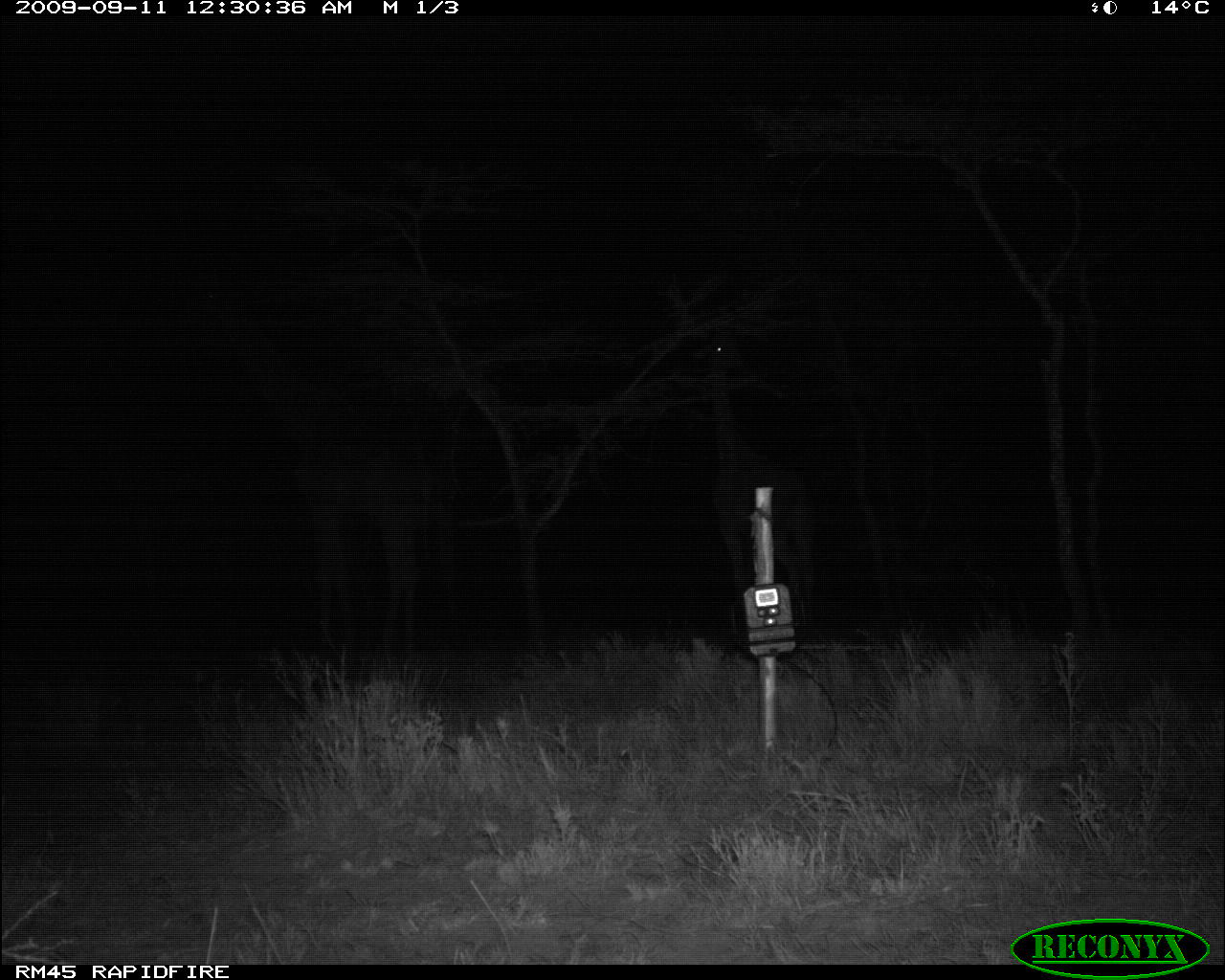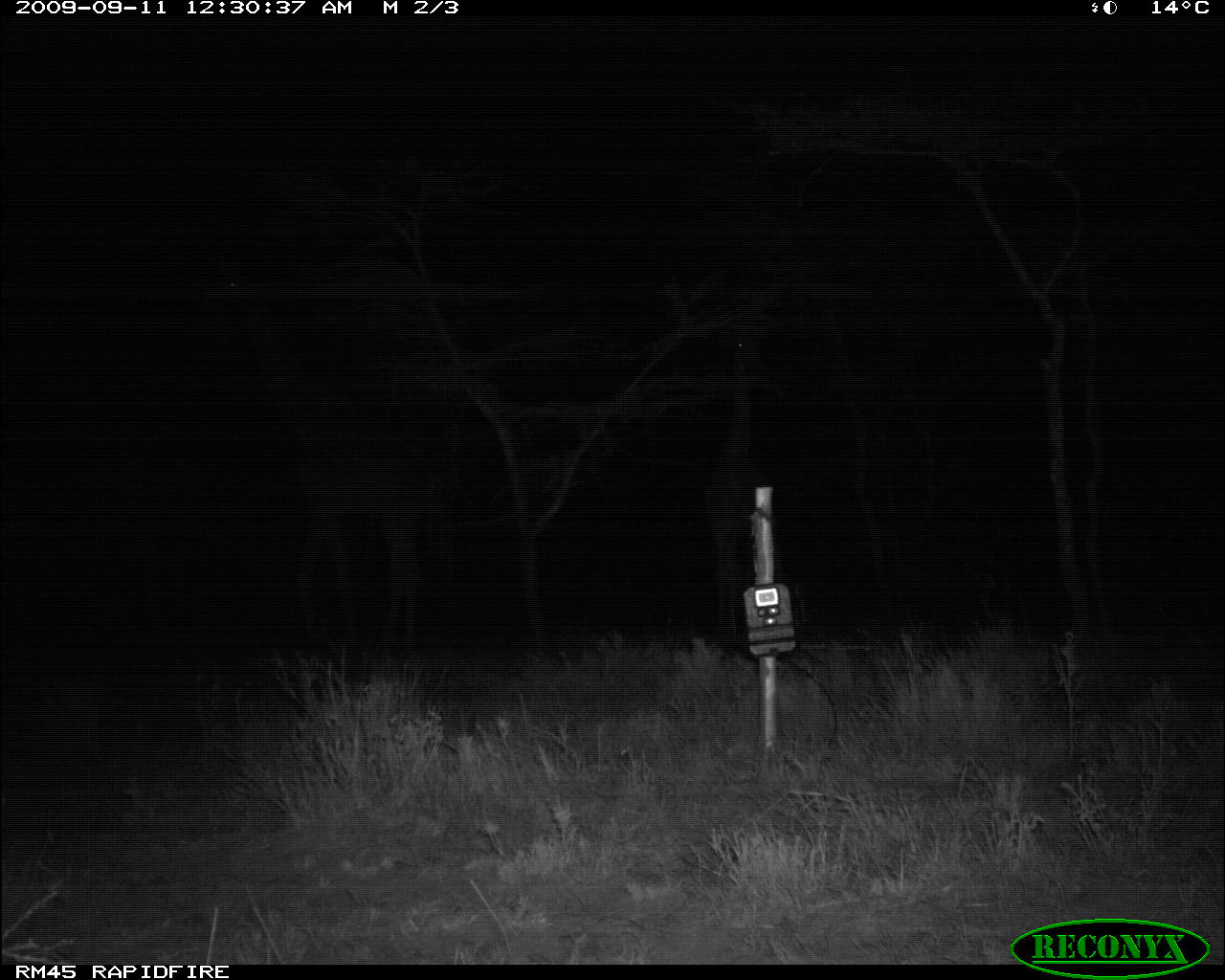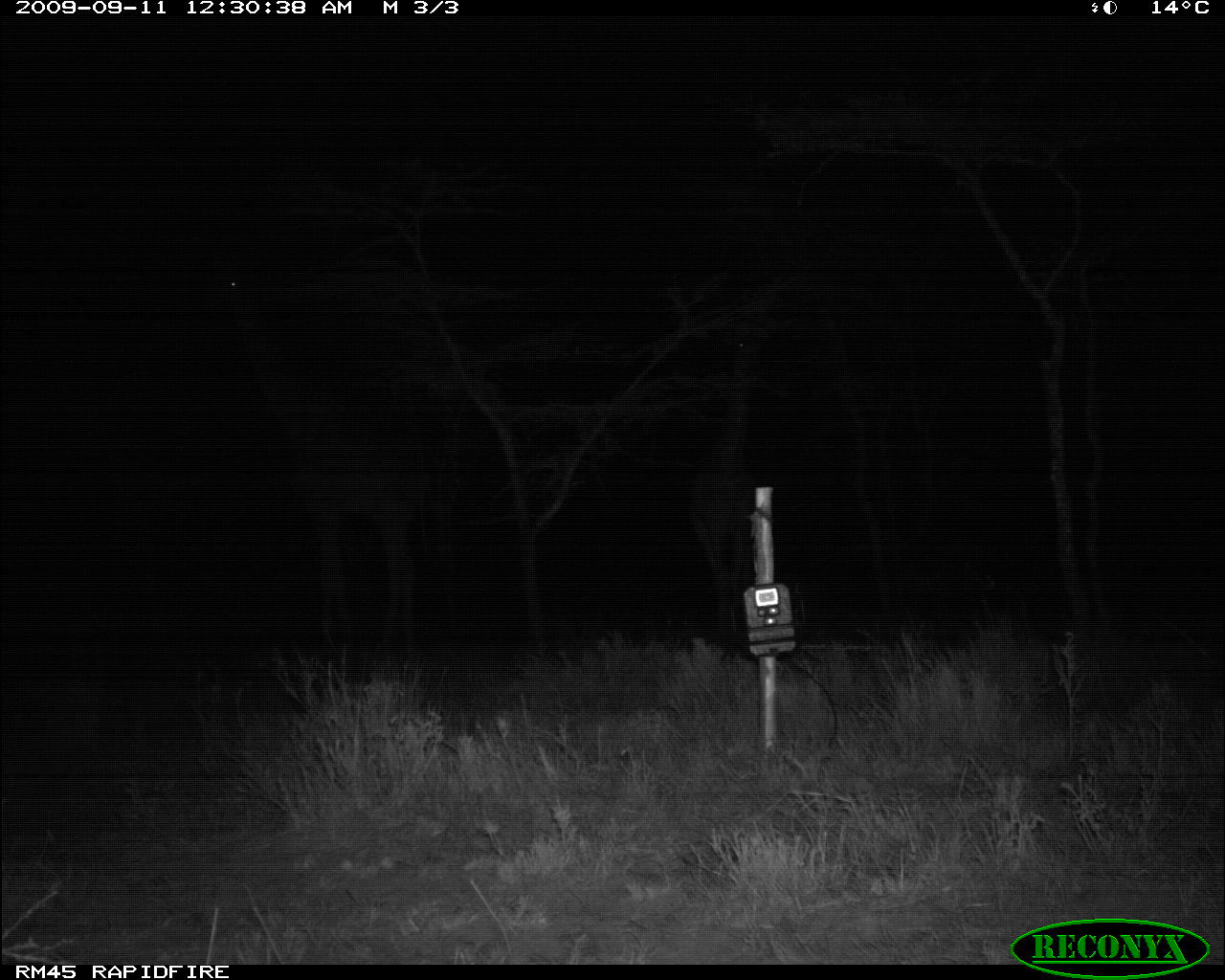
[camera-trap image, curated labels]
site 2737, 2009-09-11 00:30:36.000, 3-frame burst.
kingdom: Animalia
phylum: Chordata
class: Mammalia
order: Artiodactyla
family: Giraffidae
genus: Giraffa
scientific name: Giraffa camelopardalis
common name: giraffe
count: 2